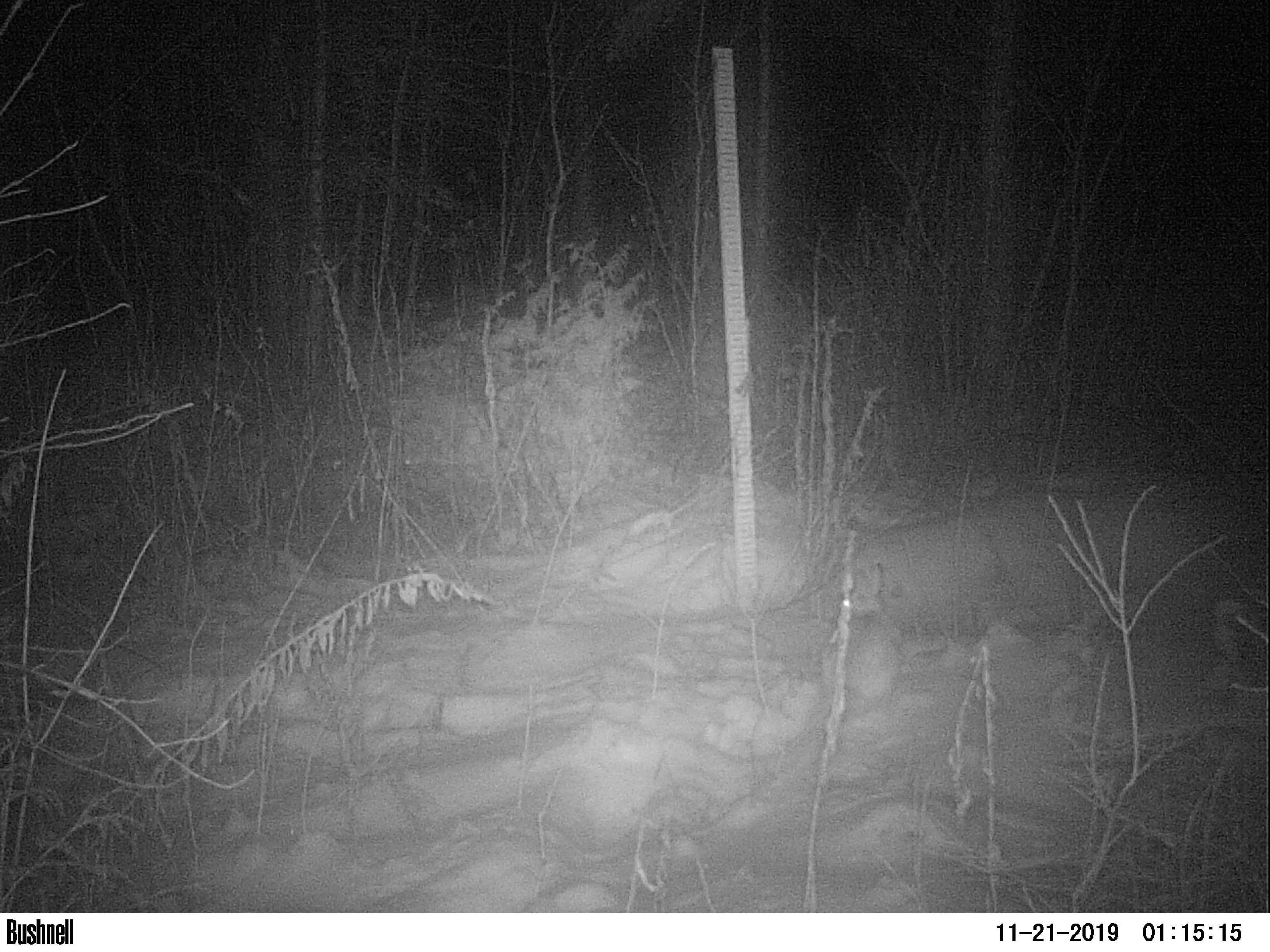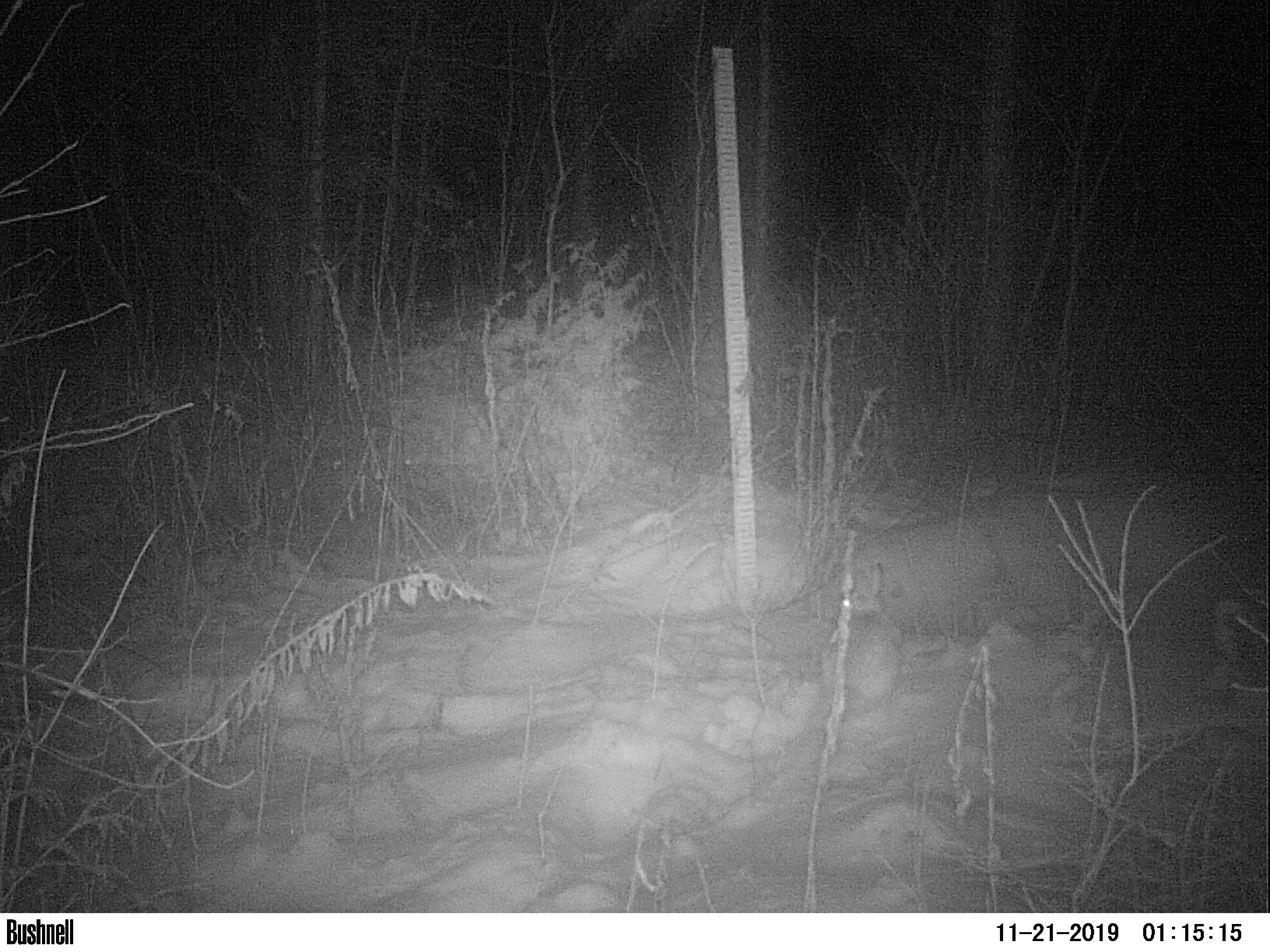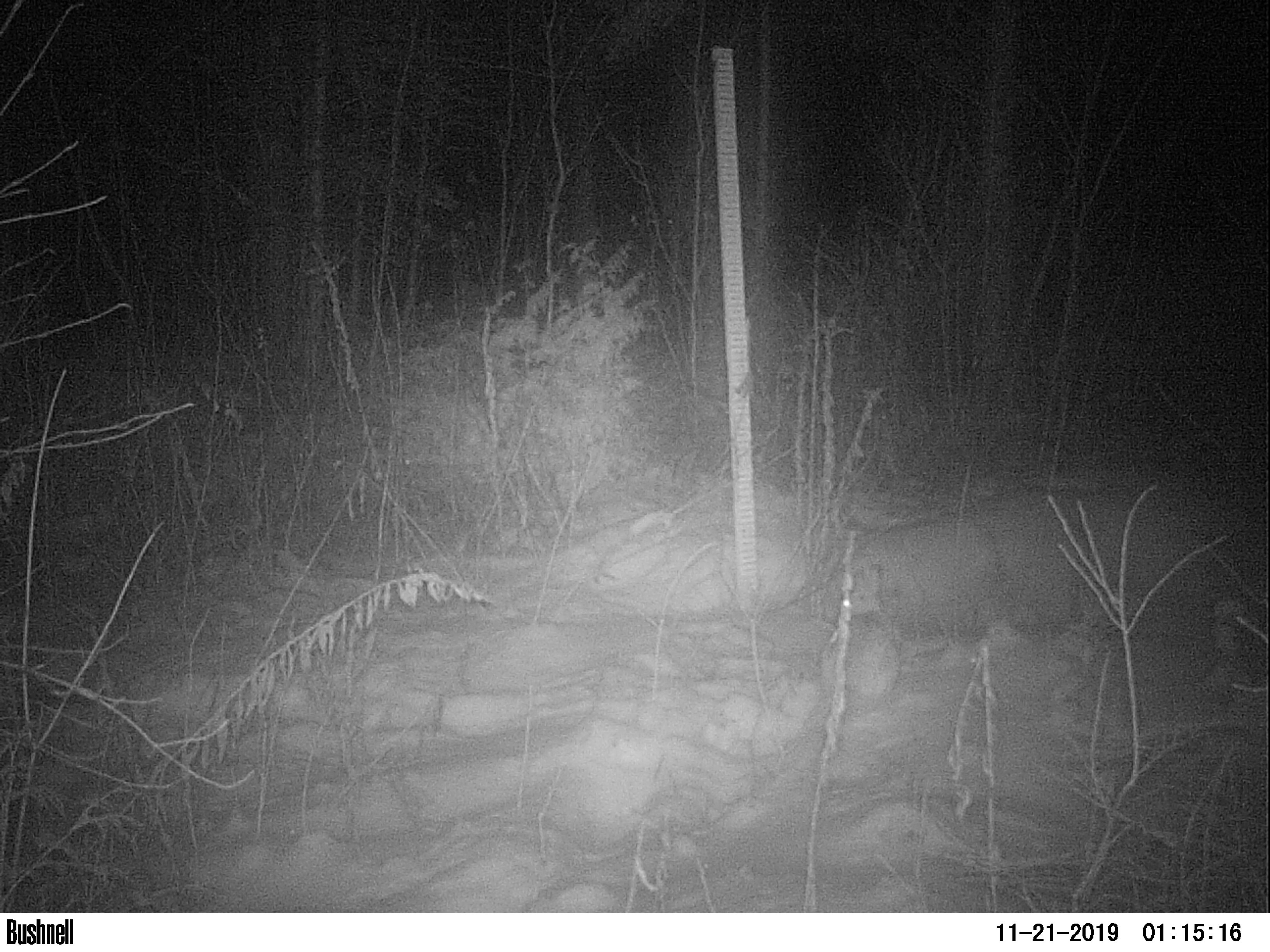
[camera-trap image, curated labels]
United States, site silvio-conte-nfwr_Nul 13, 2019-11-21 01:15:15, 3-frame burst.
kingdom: Animalia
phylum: Chordata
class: Mammalia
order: Lagomorpha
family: Leporidae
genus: Lepus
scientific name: Lepus americanus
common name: snowshoe hare